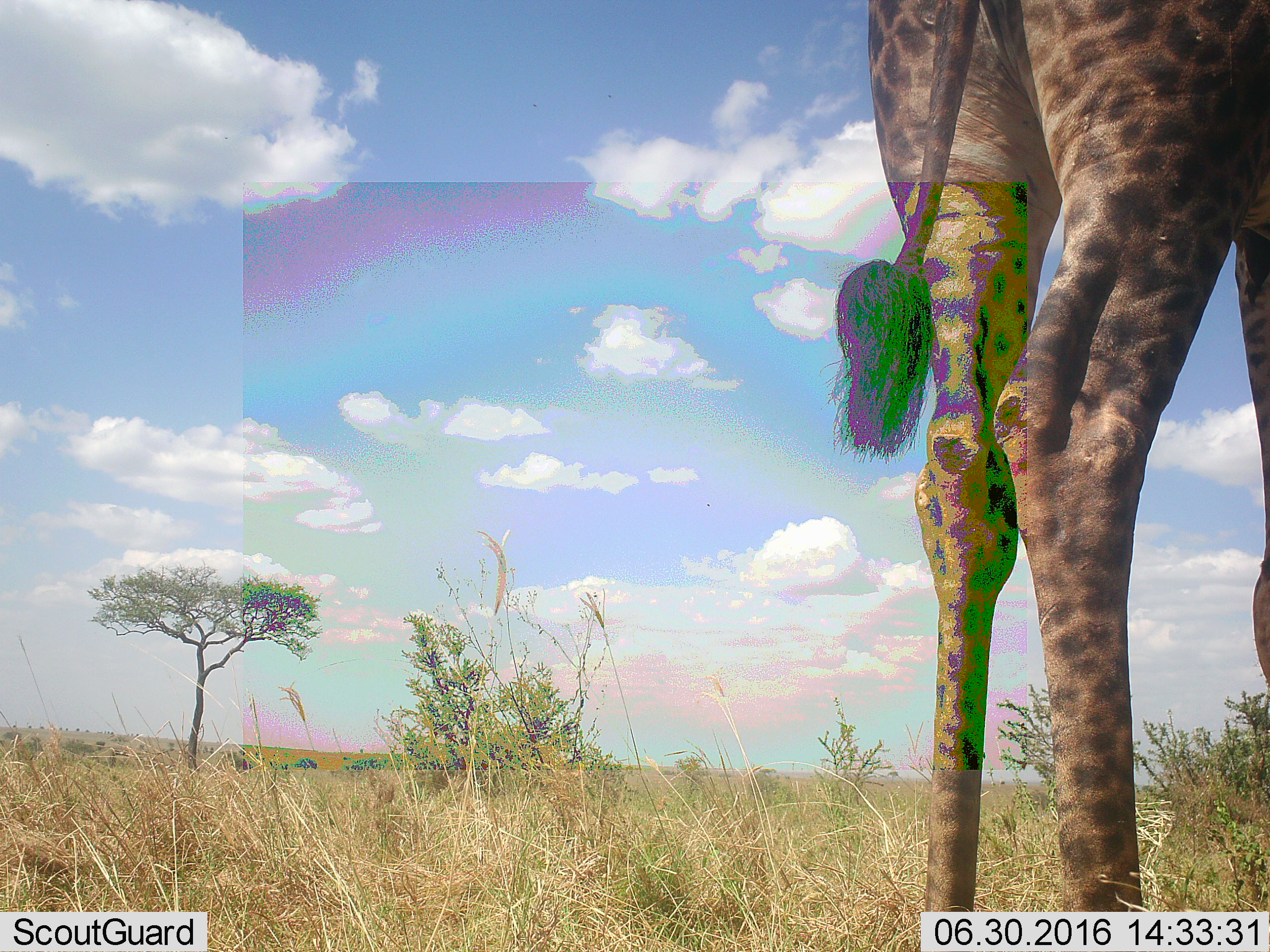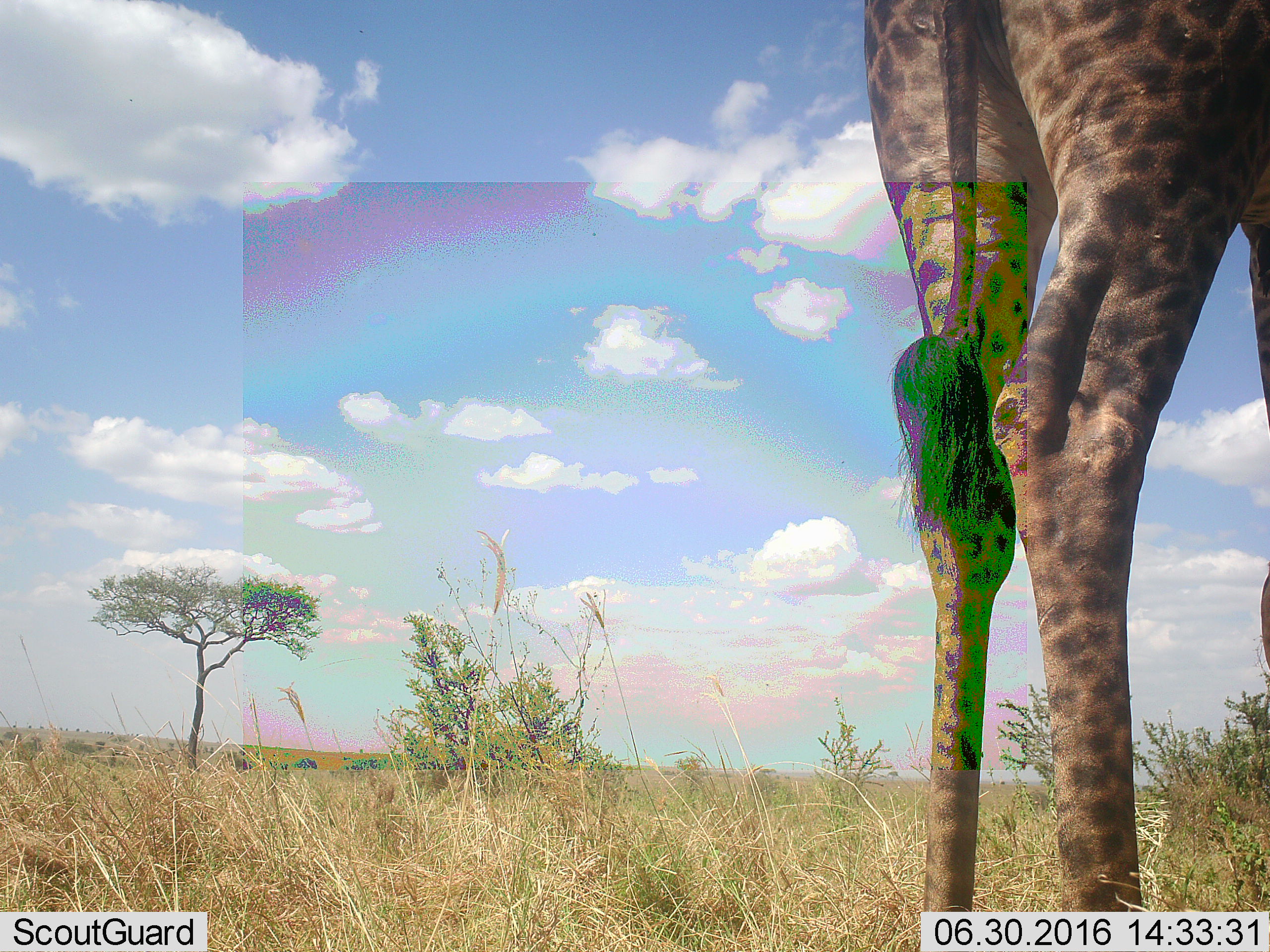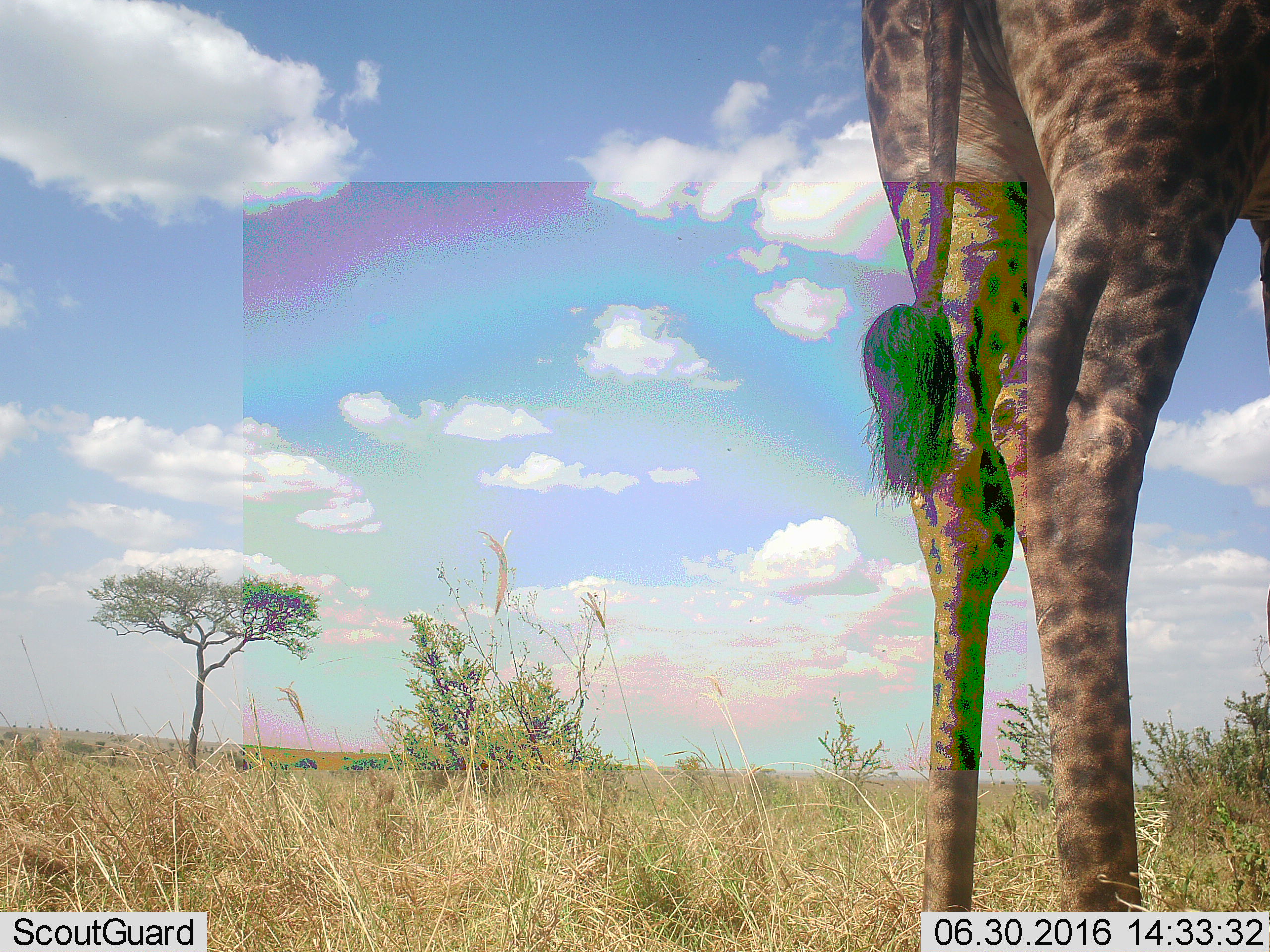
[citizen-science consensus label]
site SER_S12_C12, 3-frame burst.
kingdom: Animalia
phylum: Chordata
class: Mammalia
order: Artiodactyla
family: Giraffidae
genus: Giraffa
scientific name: Giraffa camelopardalis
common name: giraffe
Giraffe (Giraffa camelopardalis), count 1. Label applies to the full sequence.